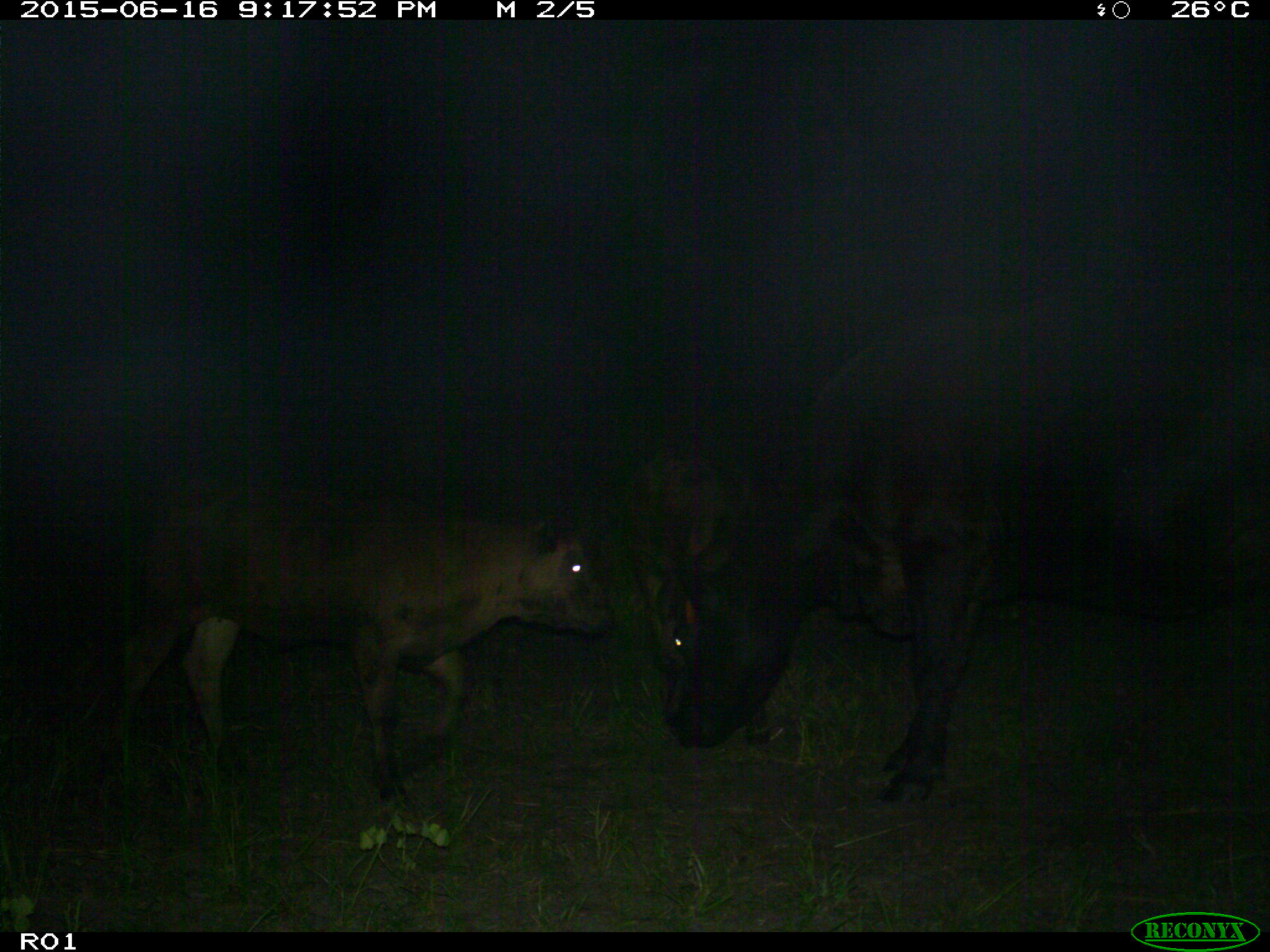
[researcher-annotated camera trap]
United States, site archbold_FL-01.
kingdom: Animalia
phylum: Chordata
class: Mammalia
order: Artiodactyla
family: Bovidae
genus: Bos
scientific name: Bos taurus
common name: domestic cow